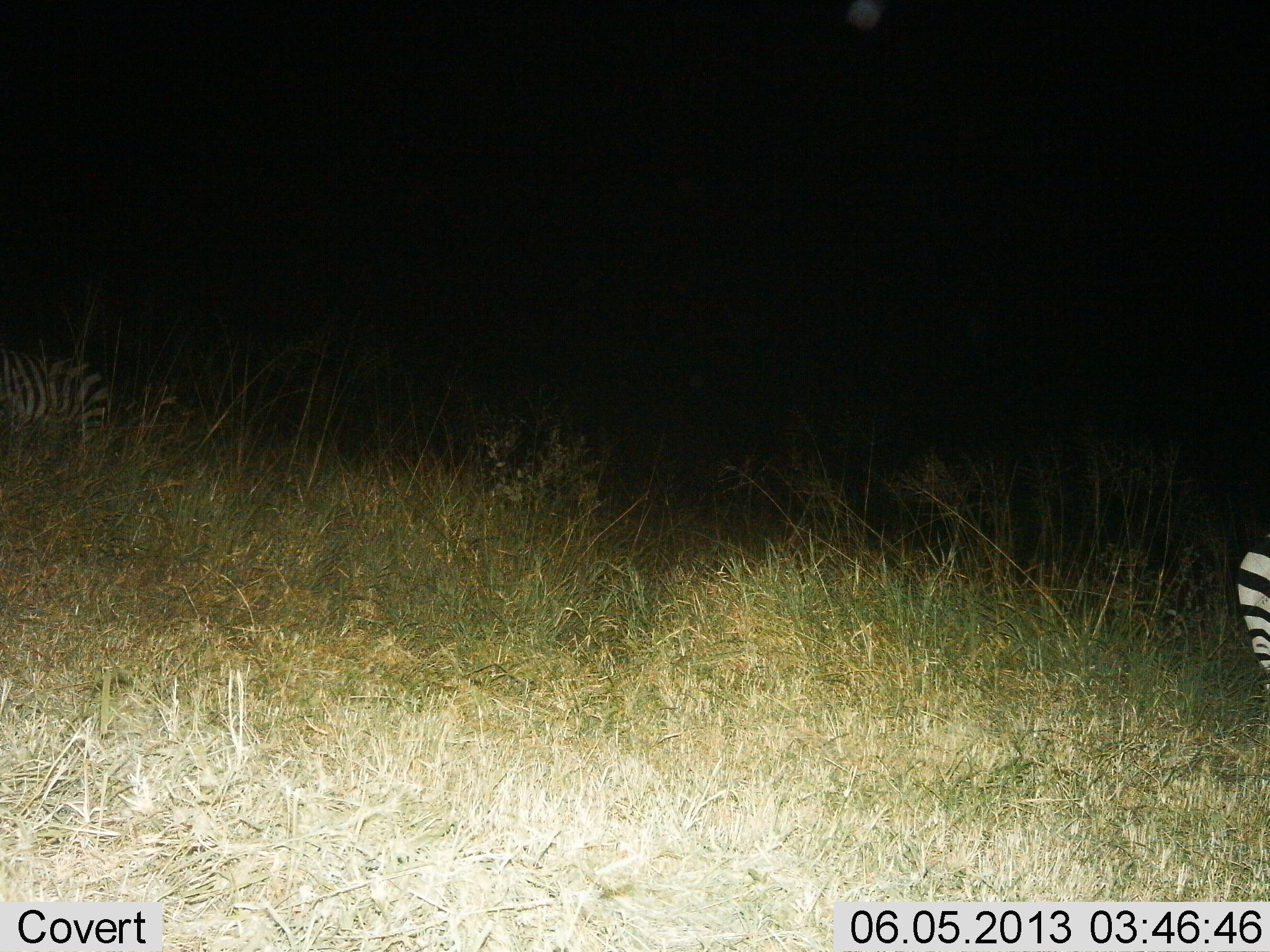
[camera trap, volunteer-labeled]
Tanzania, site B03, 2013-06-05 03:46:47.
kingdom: Animalia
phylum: Chordata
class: Mammalia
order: Perissodactyla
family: Equidae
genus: Equus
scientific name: Equus quagga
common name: plains zebra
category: zebra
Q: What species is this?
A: Zebra (plains zebra) (Equus quagga).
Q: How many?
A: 2.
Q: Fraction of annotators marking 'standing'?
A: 79%.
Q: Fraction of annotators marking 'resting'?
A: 7%.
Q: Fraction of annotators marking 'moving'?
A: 14%.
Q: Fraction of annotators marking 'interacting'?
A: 0%.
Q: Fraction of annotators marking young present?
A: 0%.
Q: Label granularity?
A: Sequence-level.